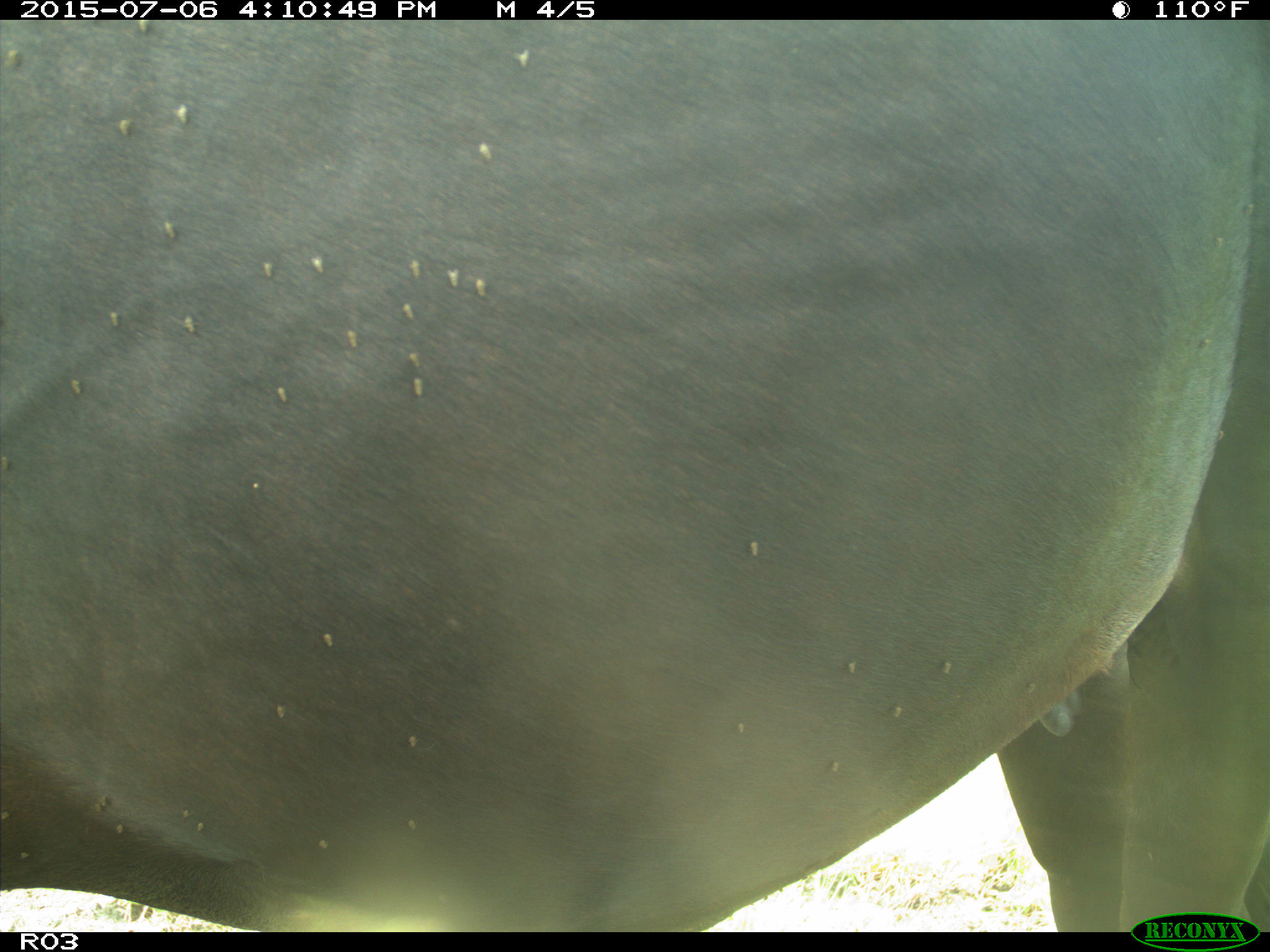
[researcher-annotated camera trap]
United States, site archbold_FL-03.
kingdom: Animalia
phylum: Chordata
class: Mammalia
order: Artiodactyla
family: Bovidae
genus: Bos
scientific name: Bos taurus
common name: domestic cow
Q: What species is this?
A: Bos taurus (domestic cow).